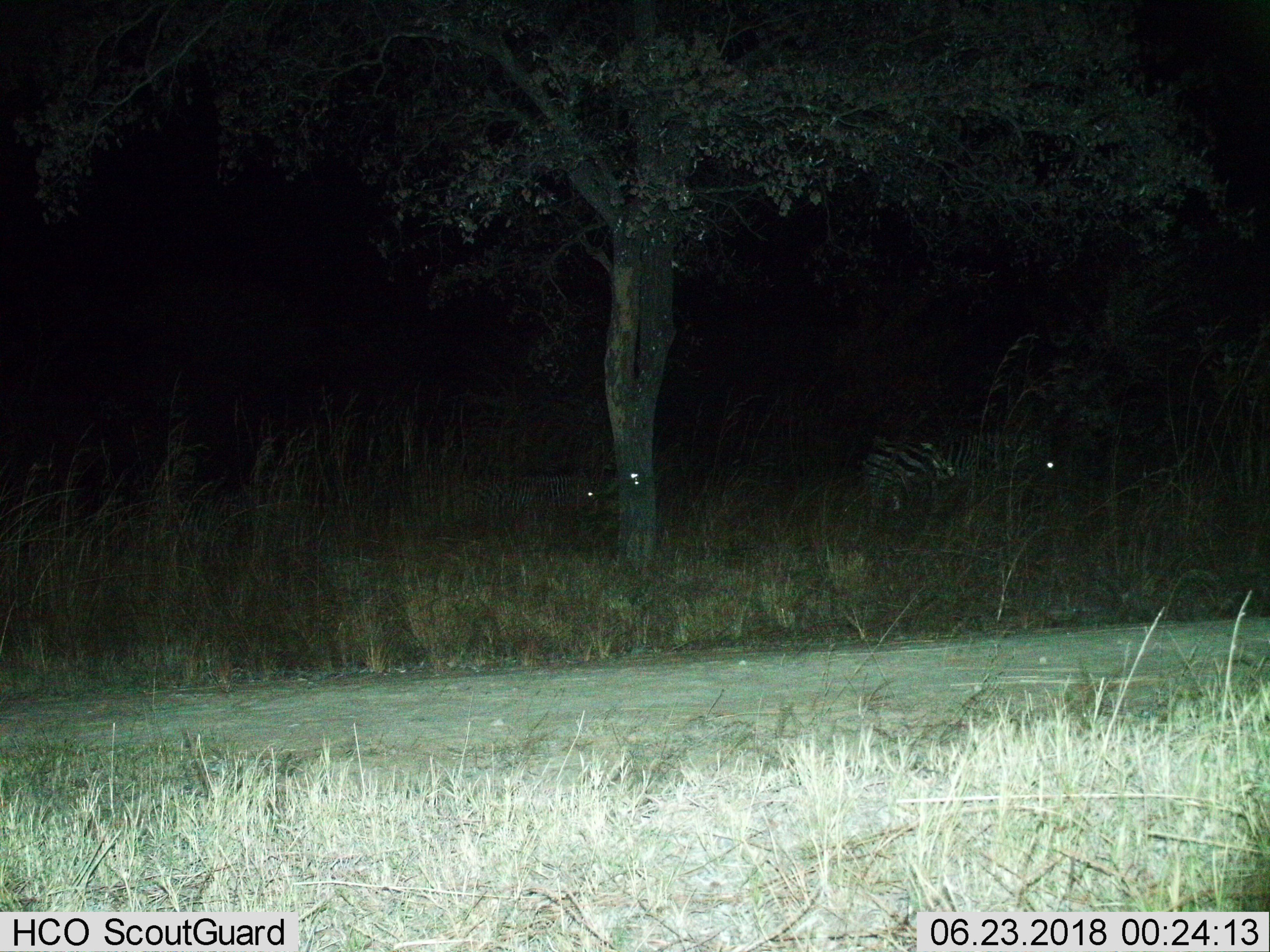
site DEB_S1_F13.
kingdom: Animalia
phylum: Chordata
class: Mammalia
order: Perissodactyla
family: Equidae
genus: Equus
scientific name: Equus quagga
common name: plains zebra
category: zebraplains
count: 2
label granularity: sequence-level